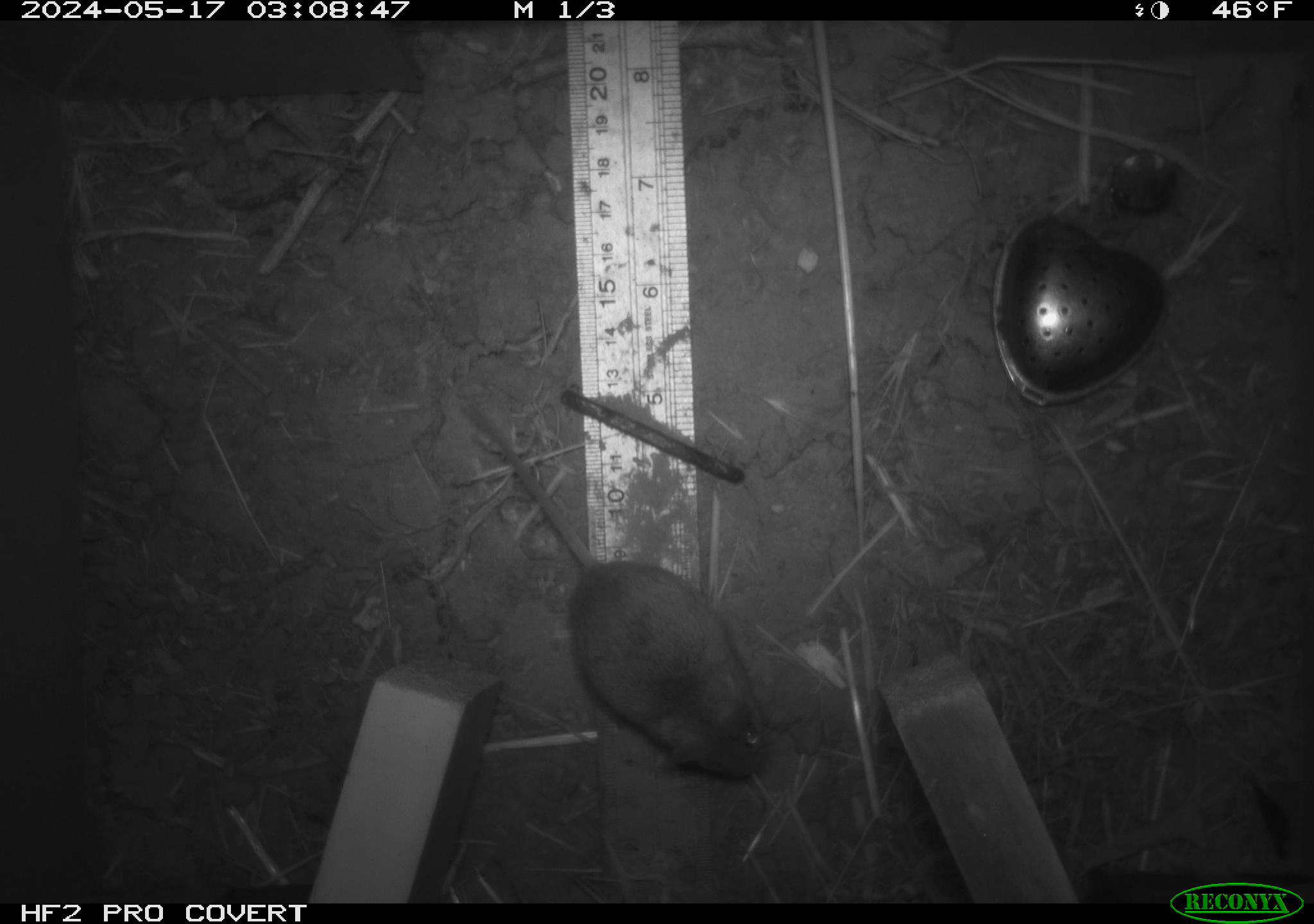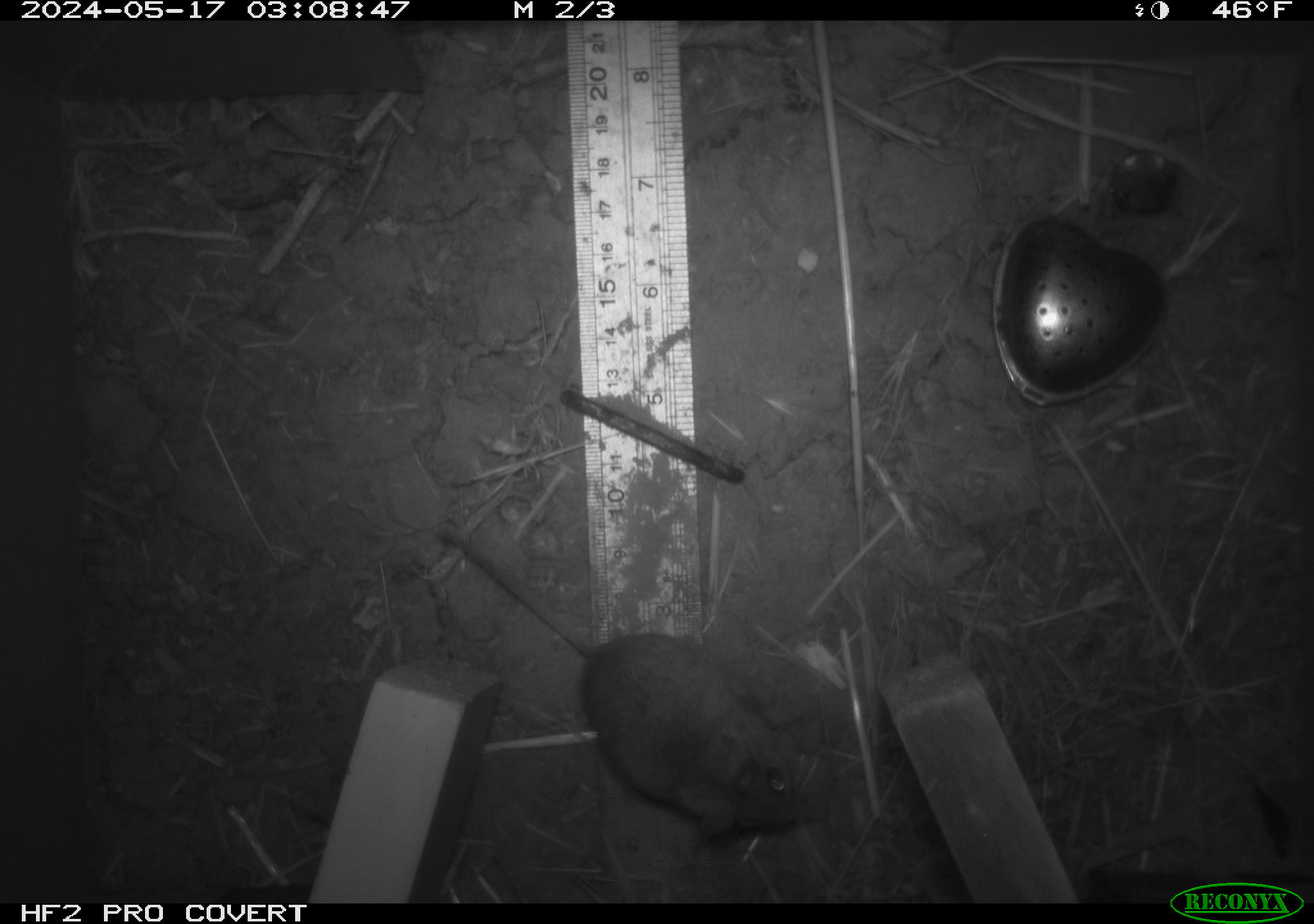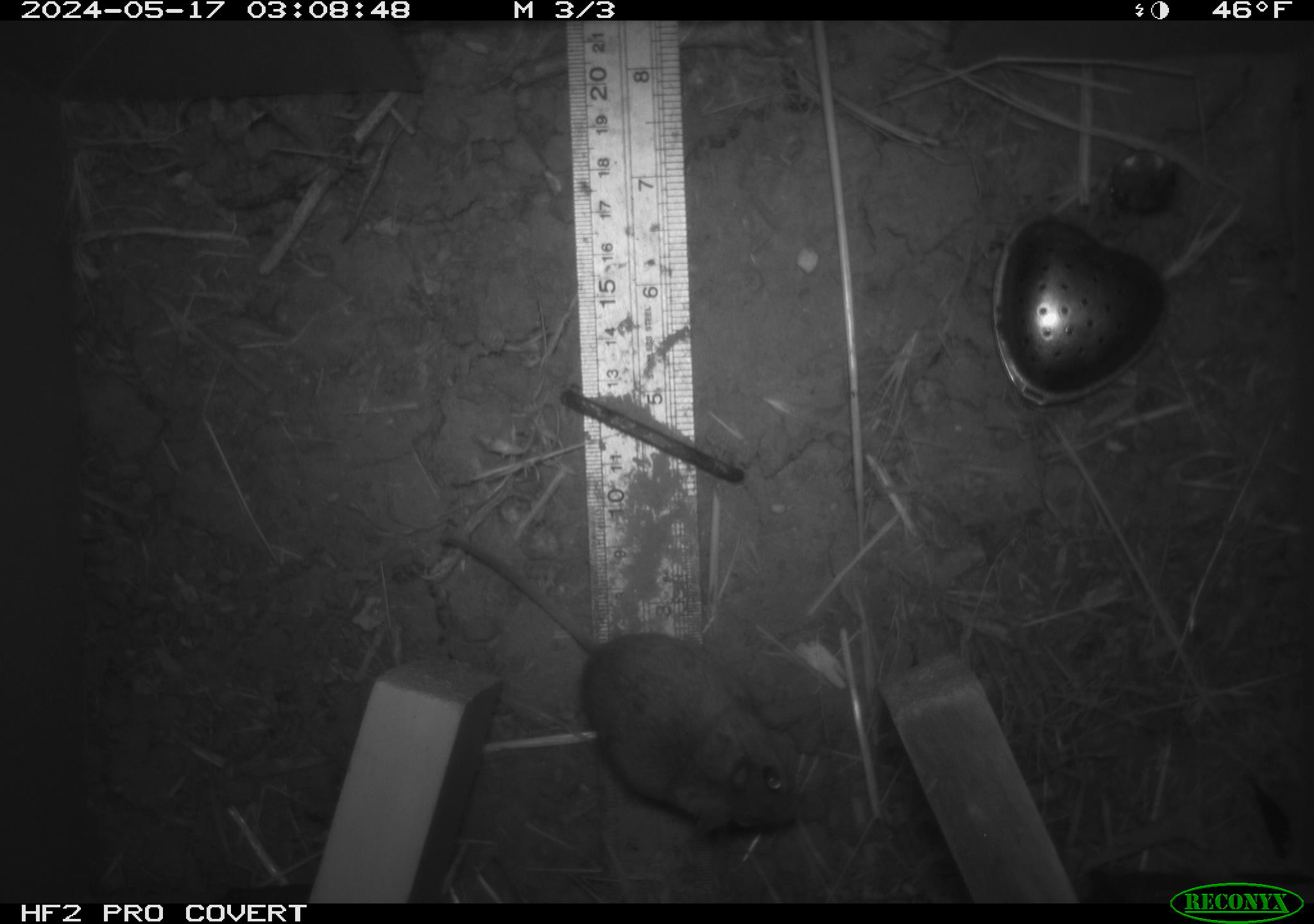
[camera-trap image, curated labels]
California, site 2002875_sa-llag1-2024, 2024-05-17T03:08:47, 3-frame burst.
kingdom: Animalia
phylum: Chordata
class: Mammalia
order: Rodentia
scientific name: Rodentia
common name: mouse species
Mouse species (Rodentia).